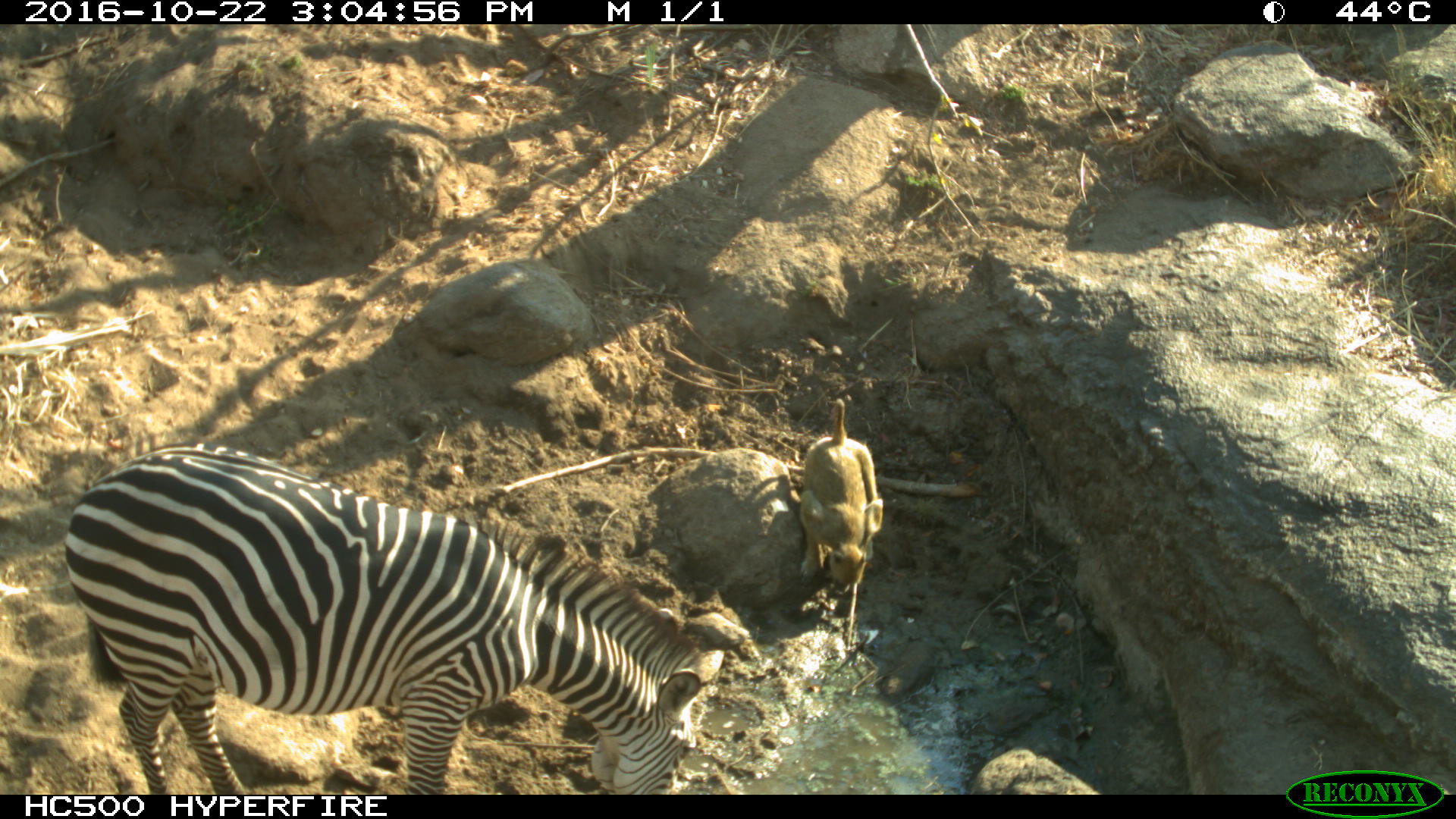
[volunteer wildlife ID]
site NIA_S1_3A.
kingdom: Animalia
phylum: Chordata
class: Mammalia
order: Primates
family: Cercopithecidae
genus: Papio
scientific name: Papio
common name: baboon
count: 1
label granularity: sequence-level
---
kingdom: Animalia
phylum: Chordata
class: Mammalia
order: Perissodactyla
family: Equidae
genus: Equus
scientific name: Equus quagga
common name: plains zebra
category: zebraplains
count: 1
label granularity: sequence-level